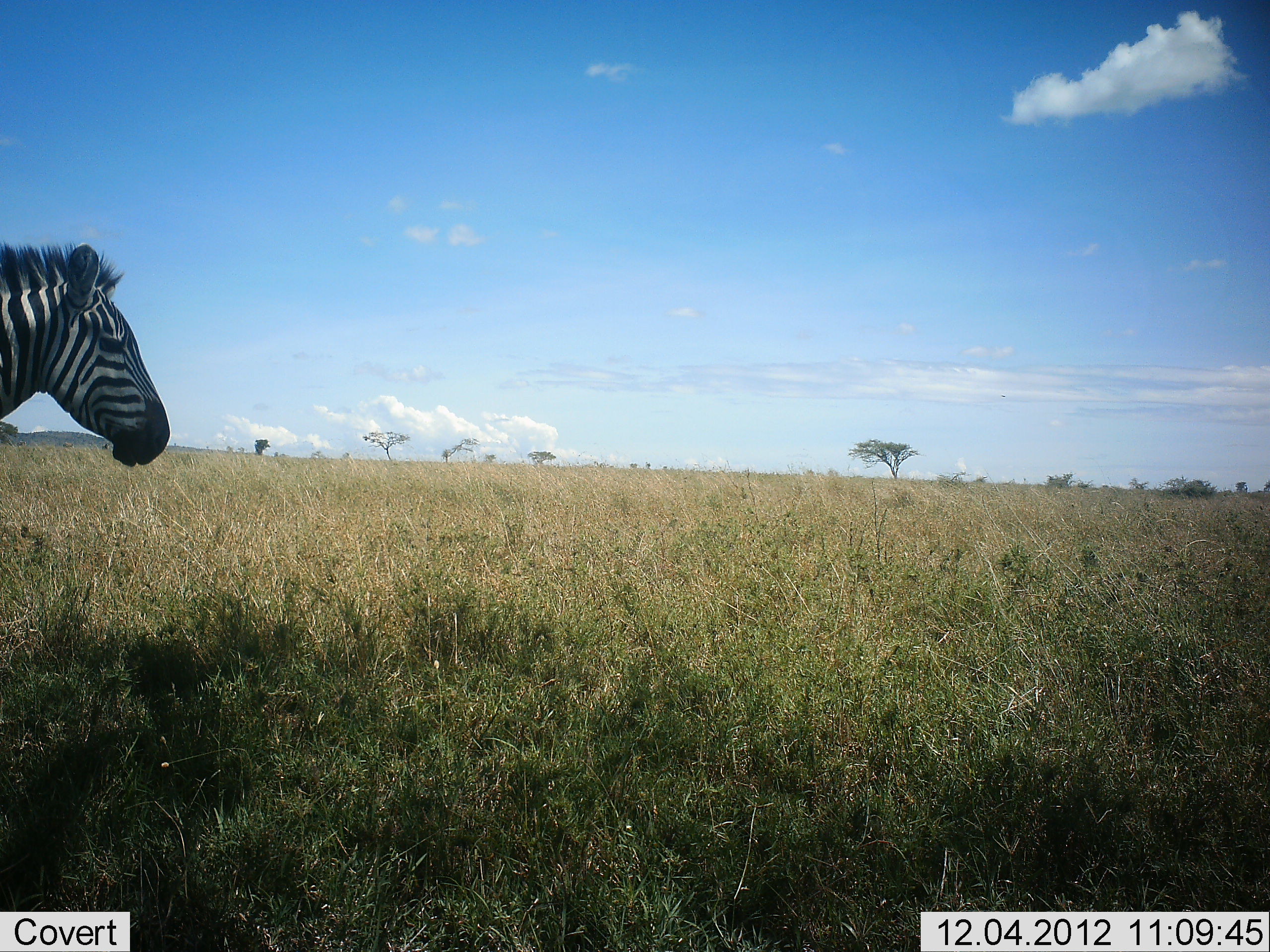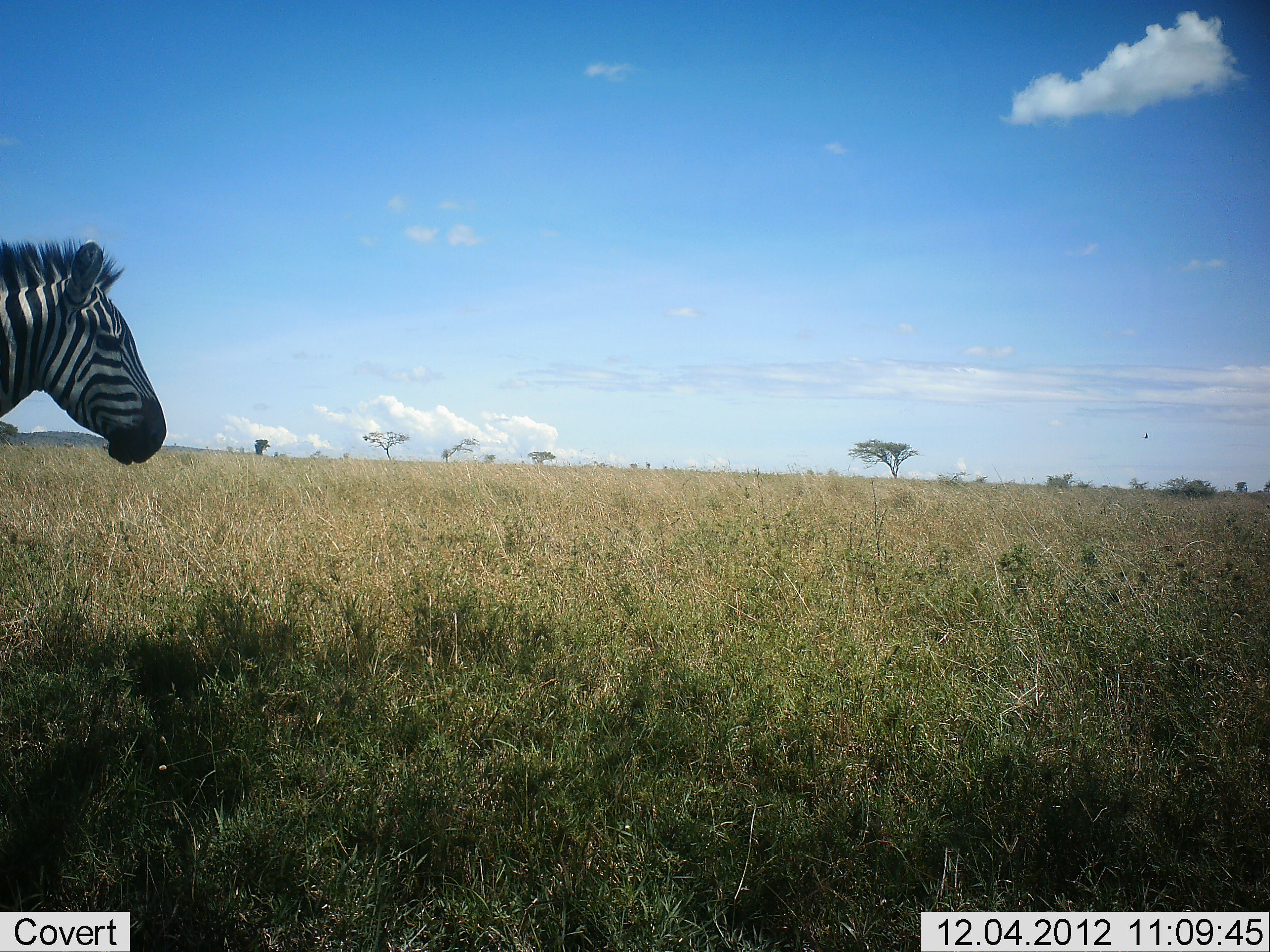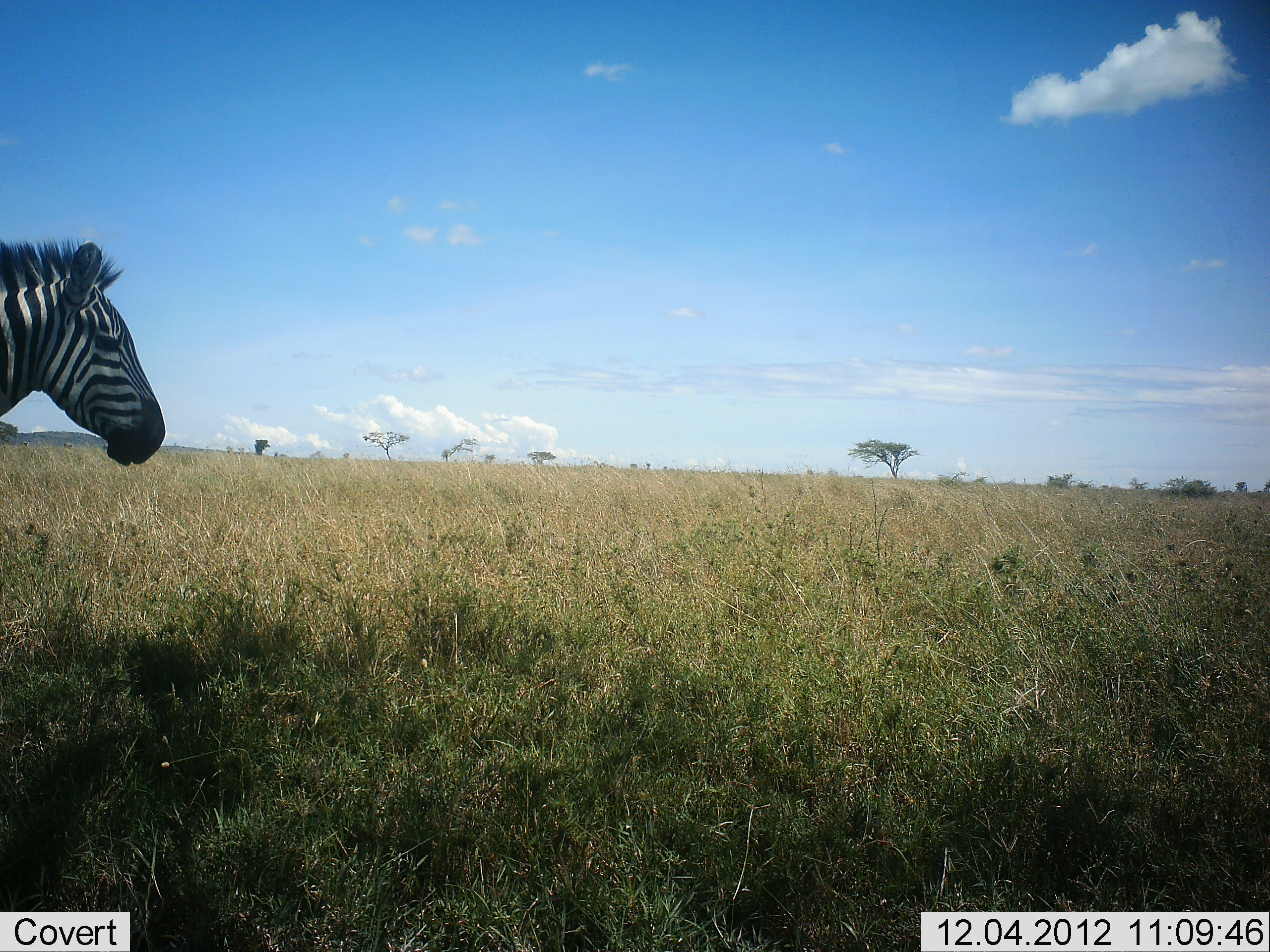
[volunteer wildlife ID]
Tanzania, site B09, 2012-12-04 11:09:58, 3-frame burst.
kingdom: Animalia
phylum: Chordata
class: Mammalia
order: Perissodactyla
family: Equidae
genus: Equus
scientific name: Equus quagga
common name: plains zebra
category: zebra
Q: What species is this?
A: Zebra (plains zebra) (Equus quagga).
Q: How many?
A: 1.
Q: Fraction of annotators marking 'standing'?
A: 80%.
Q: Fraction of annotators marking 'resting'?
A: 0%.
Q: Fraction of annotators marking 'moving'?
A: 20%.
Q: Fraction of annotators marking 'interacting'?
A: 0%.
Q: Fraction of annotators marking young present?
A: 0%.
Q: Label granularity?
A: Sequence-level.